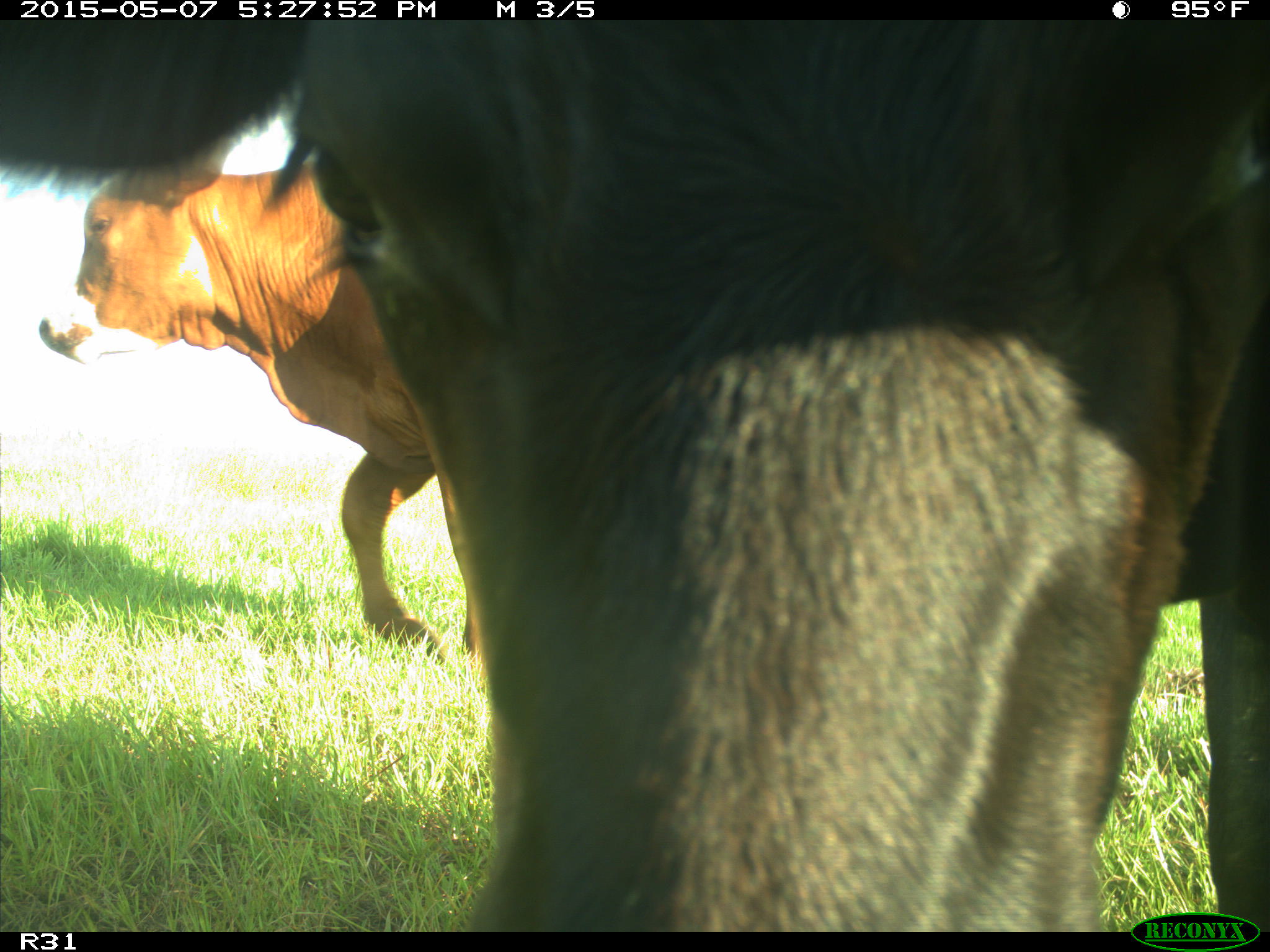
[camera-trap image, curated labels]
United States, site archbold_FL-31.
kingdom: Animalia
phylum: Chordata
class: Mammalia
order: Artiodactyla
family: Bovidae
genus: Bos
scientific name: Bos taurus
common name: domestic cow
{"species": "Bos taurus (domestic cow)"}